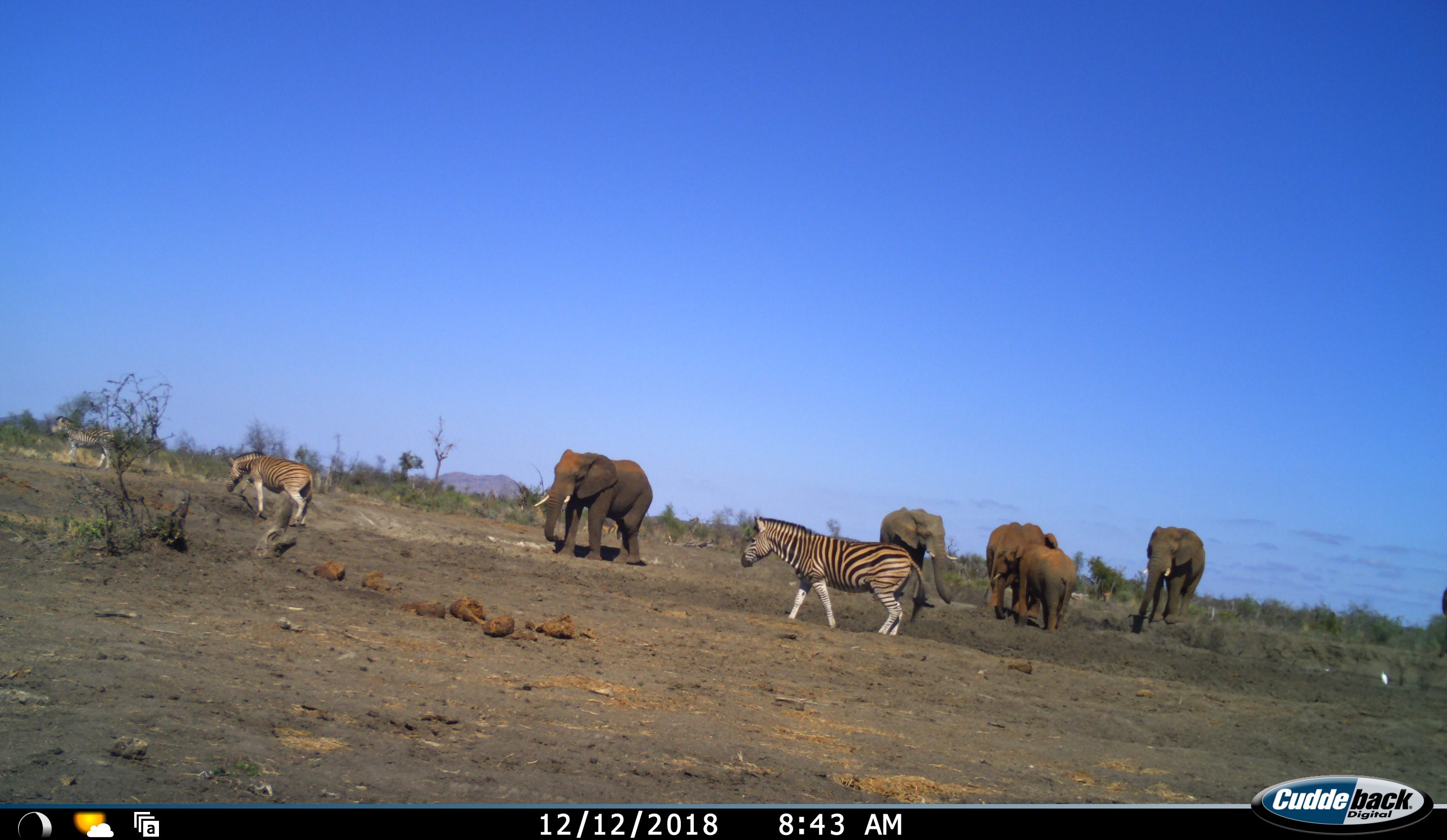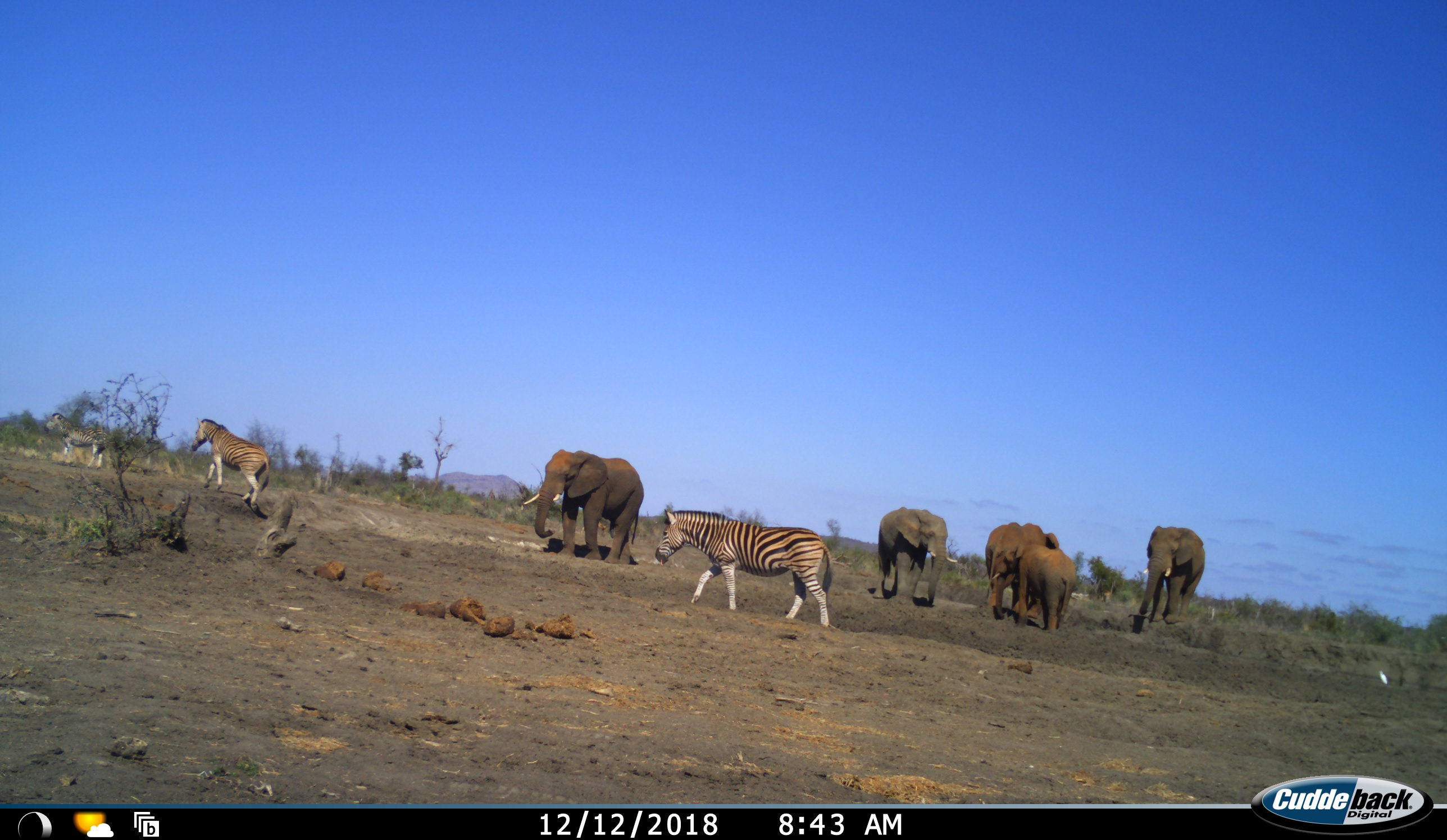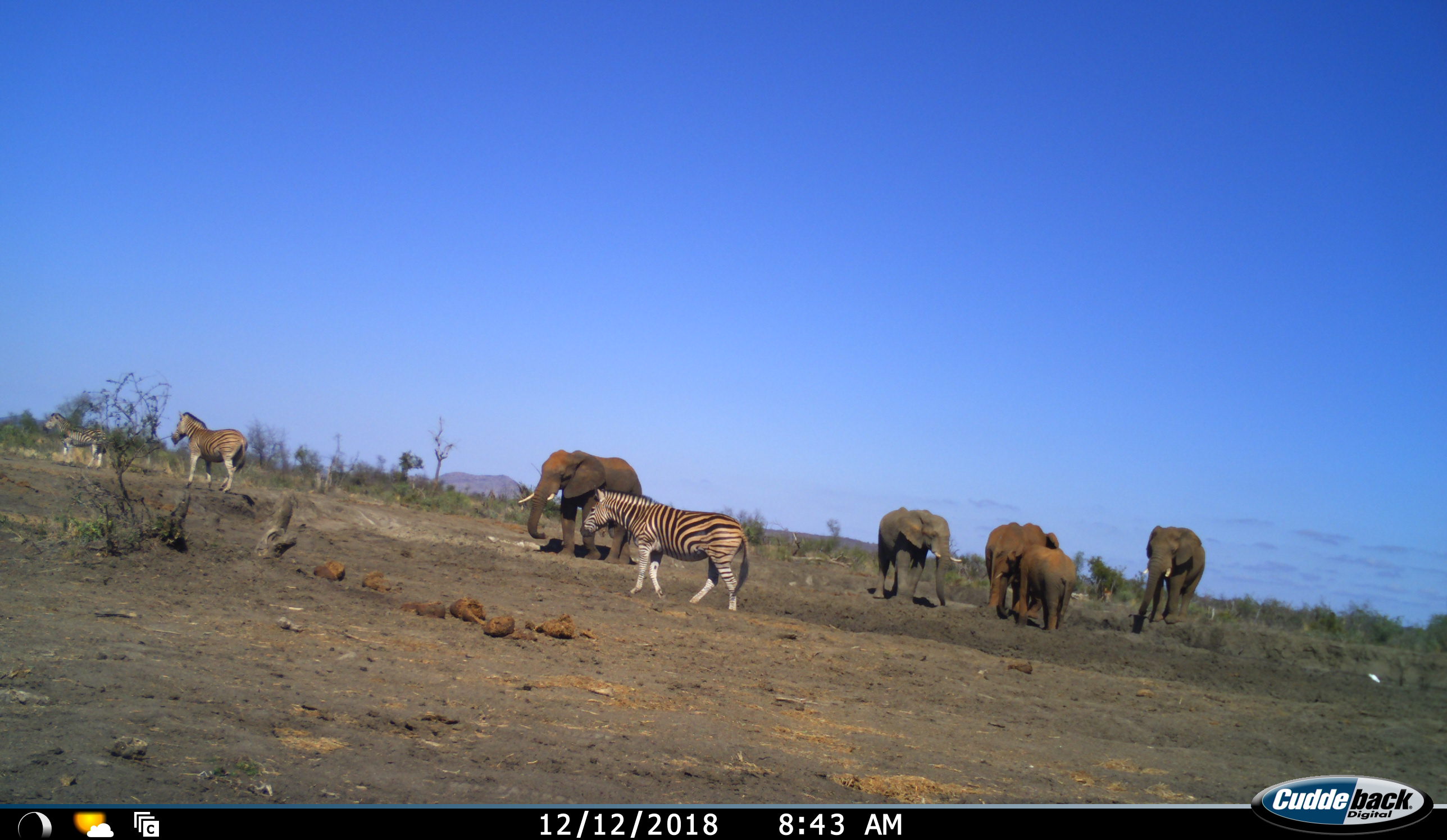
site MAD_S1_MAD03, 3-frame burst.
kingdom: Animalia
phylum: Chordata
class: Mammalia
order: Proboscidea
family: Elephantidae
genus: Loxodonta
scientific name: Loxodonta africana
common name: african bush elephant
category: elephant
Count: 5.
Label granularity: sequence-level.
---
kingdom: Animalia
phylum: Chordata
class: Mammalia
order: Perissodactyla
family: Equidae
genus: Equus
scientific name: Equus quagga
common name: plains zebra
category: zebraplains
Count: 3.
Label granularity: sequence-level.